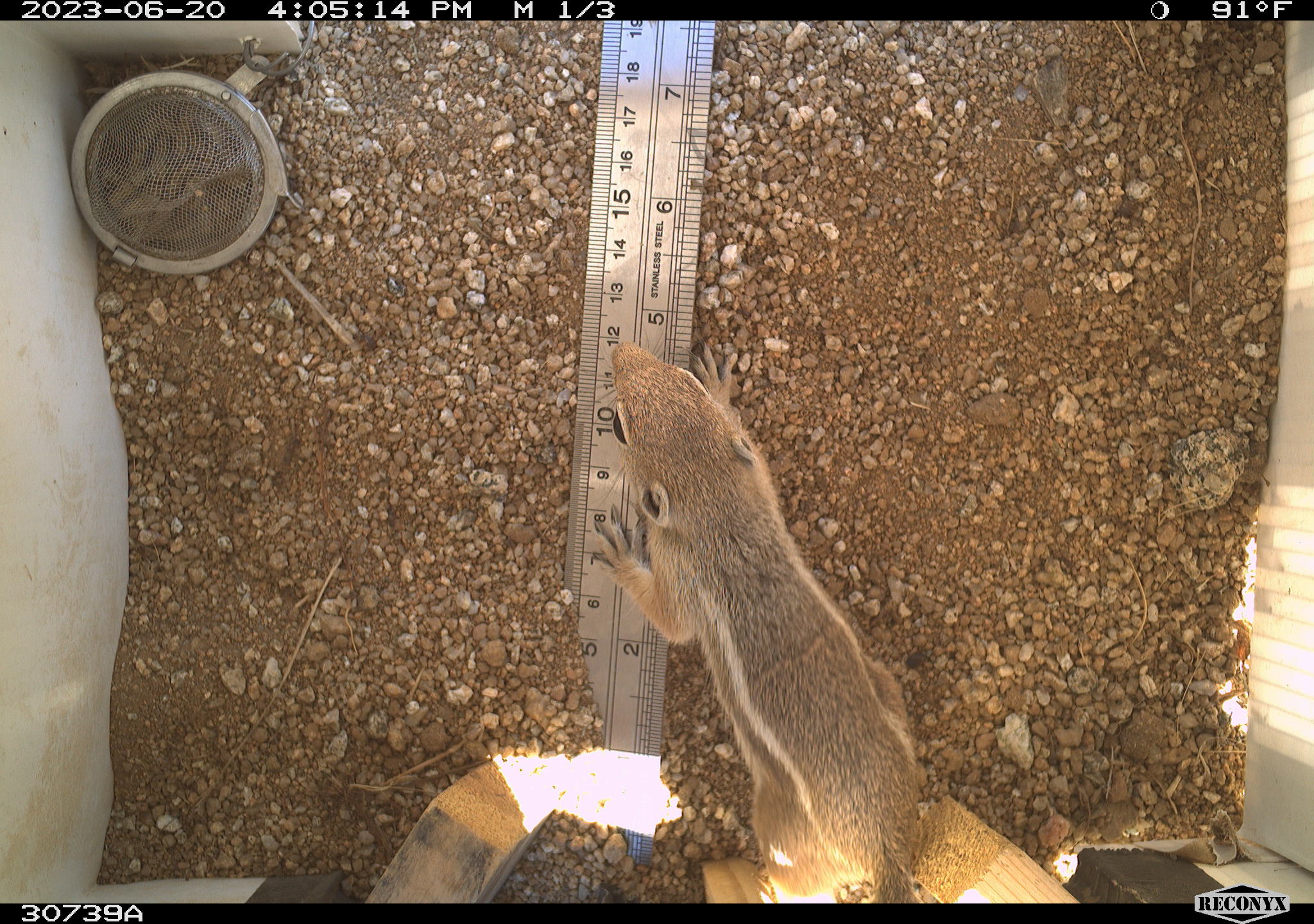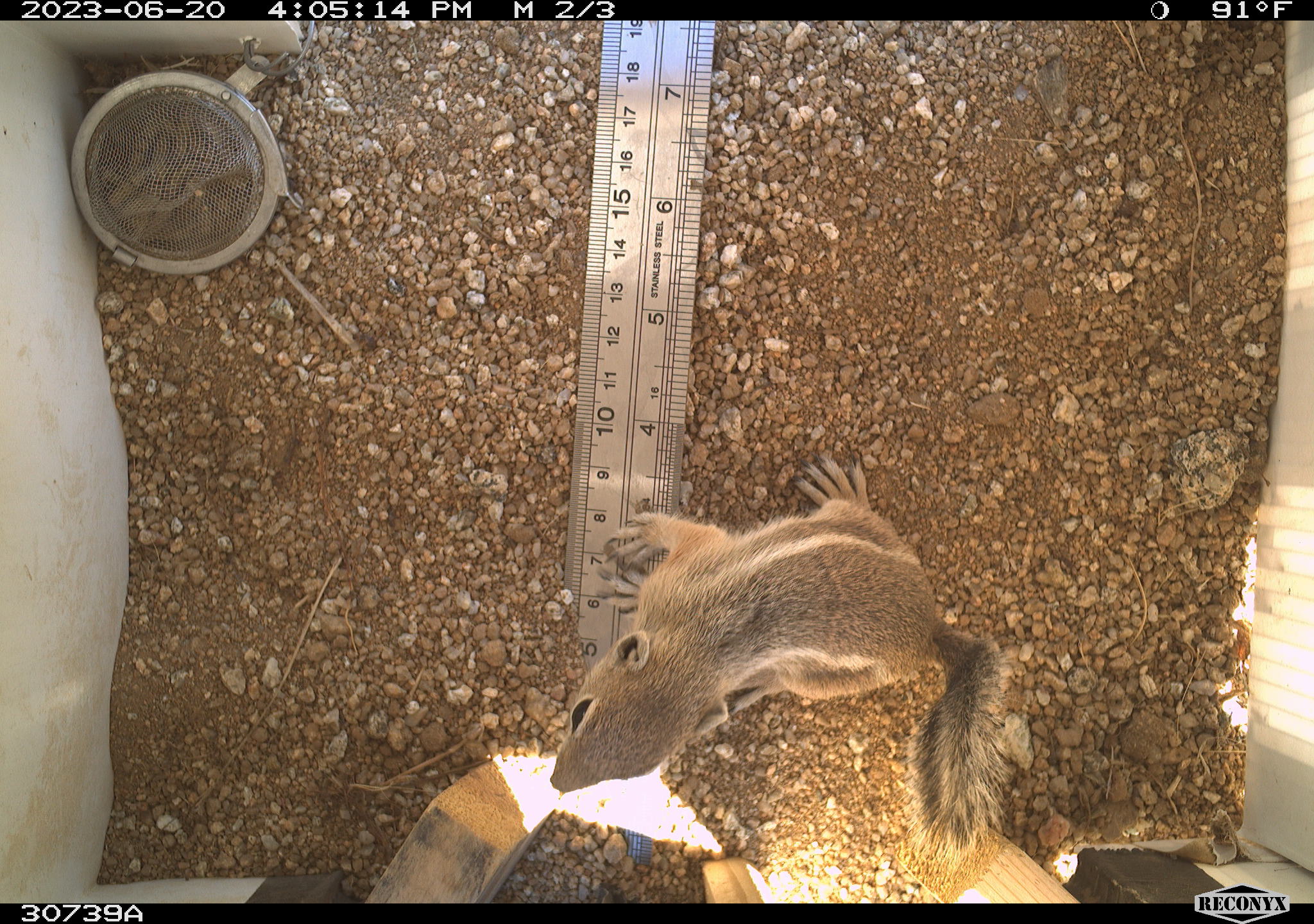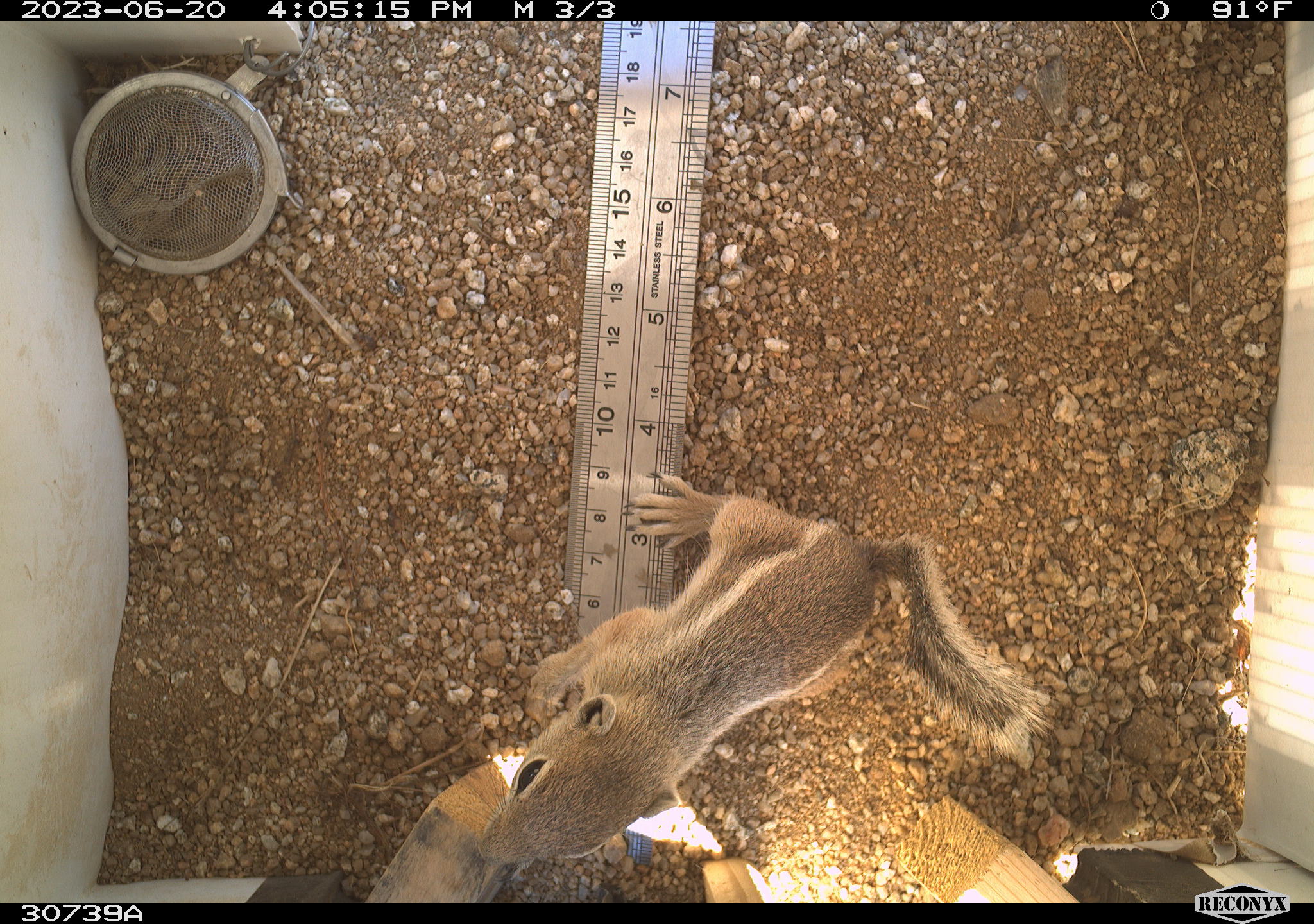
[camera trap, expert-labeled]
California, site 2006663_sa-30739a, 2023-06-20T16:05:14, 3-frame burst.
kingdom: Animalia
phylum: Chordata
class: Mammalia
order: Rodentia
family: Sciuridae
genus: Ammospermophilus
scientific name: Ammospermophilus leucurus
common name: white-tailed antelope squirrel